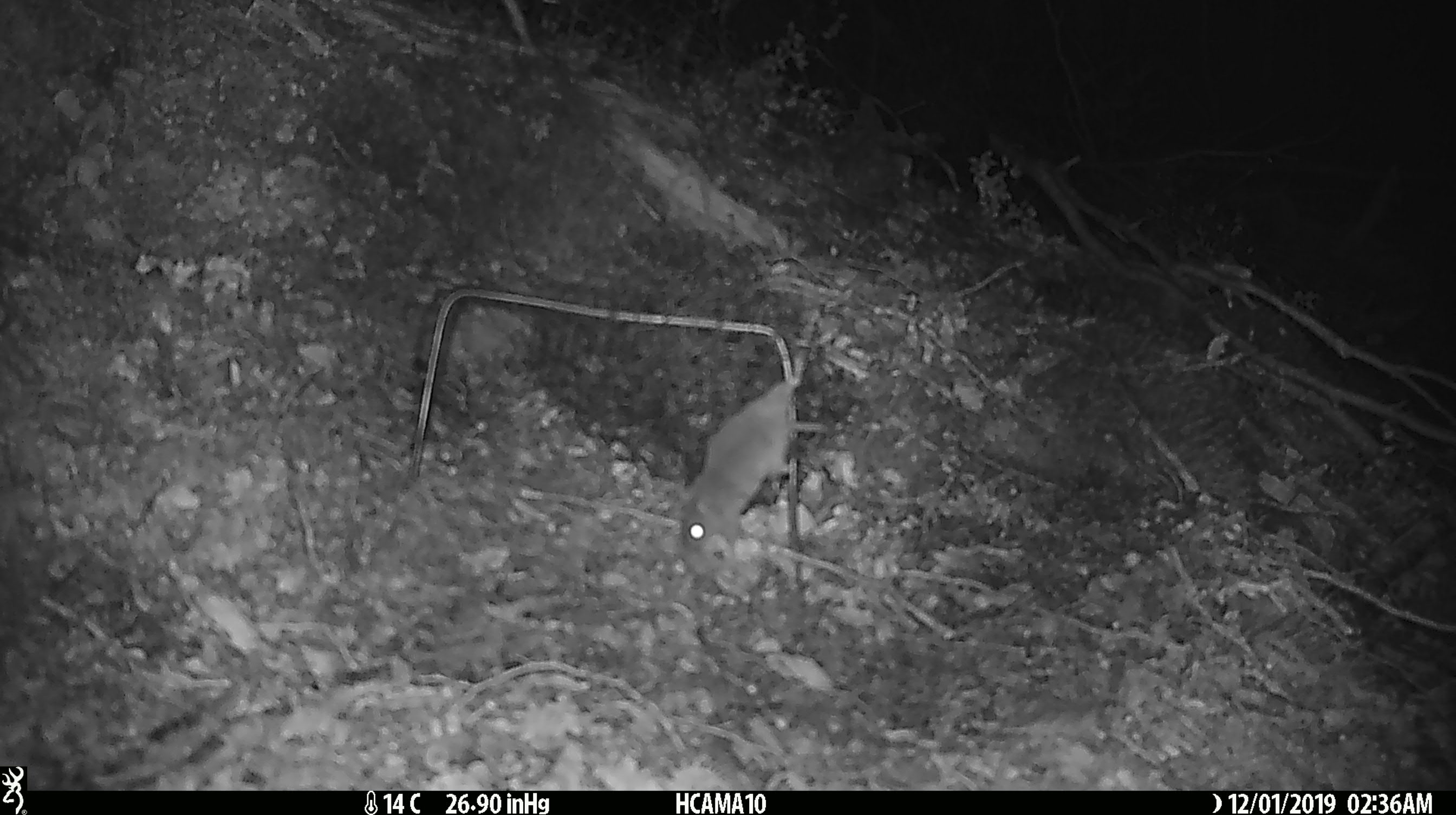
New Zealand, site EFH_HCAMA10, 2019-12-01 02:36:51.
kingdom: Animalia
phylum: Chordata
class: Mammalia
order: Rodentia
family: Muridae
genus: Mus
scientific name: Mus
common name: mouse